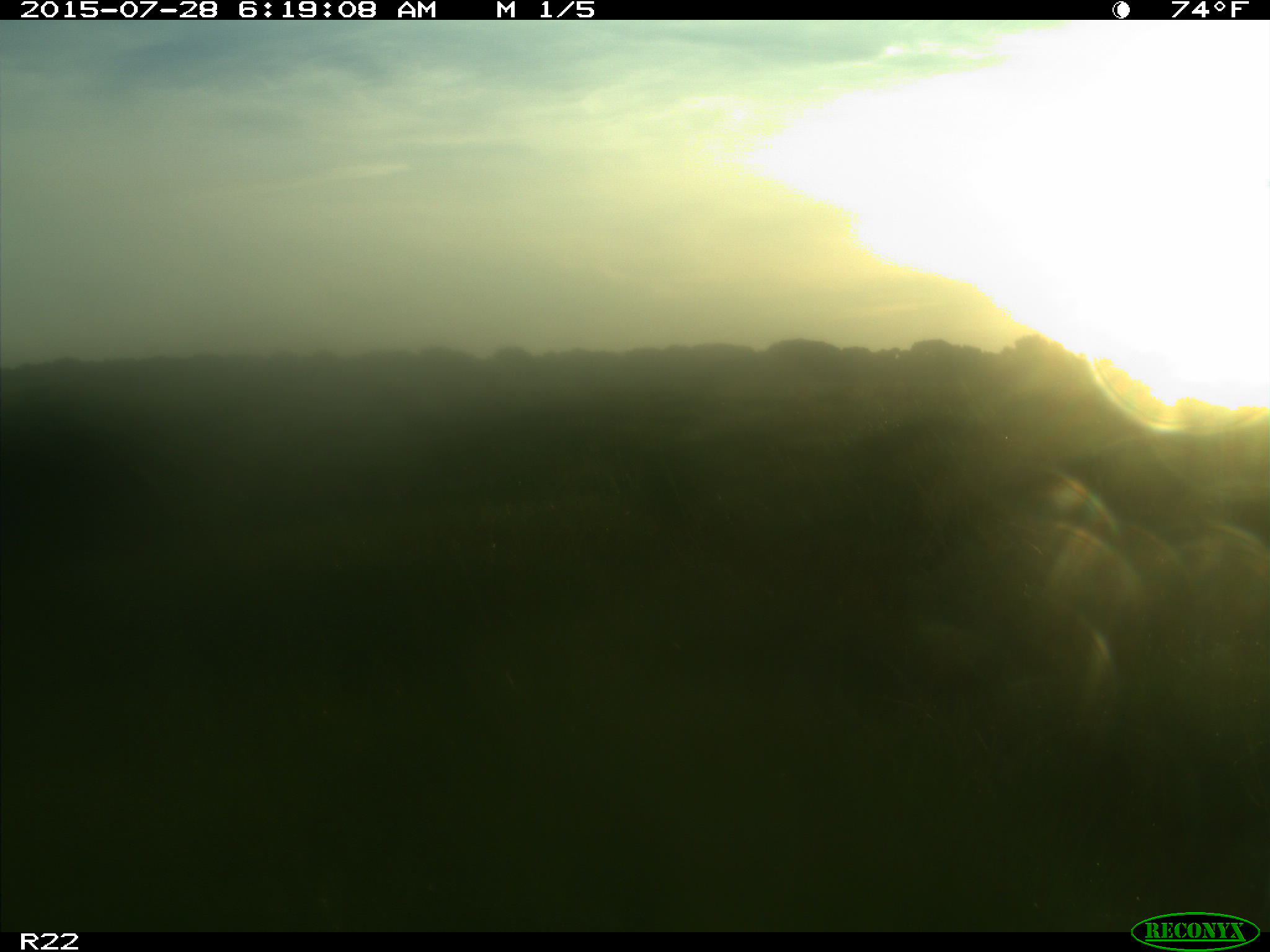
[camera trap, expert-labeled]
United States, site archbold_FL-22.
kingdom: Animalia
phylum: Chordata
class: Mammalia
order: Artiodactyla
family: Bovidae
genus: Bos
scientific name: Bos taurus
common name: domestic cow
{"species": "Bos taurus (domestic cow)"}